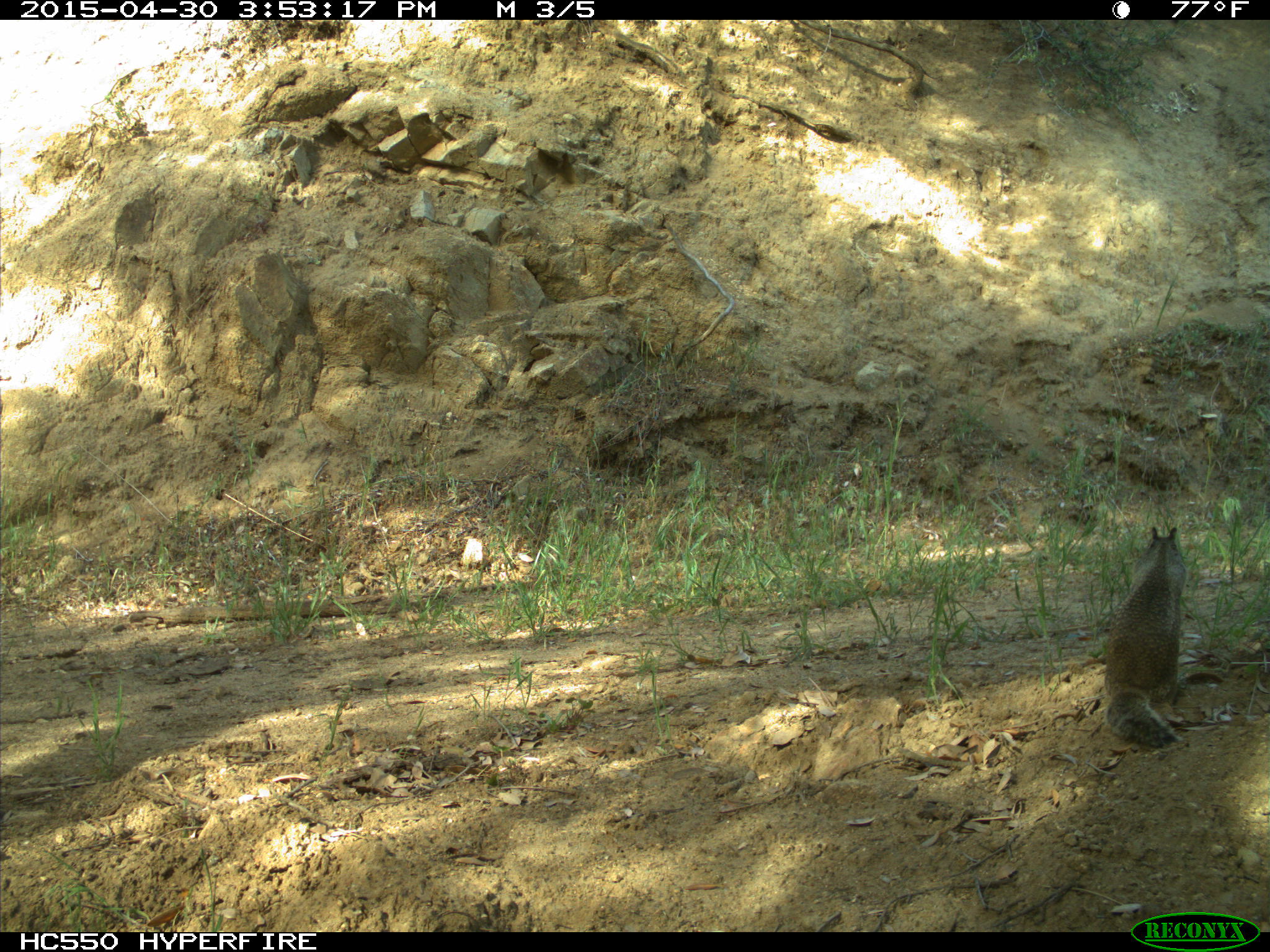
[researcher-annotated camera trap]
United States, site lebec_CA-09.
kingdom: Animalia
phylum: Chordata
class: Mammalia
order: Rodentia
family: Sciuridae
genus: Otospermophilus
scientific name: Otospermophilus beecheyi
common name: california ground squirrel